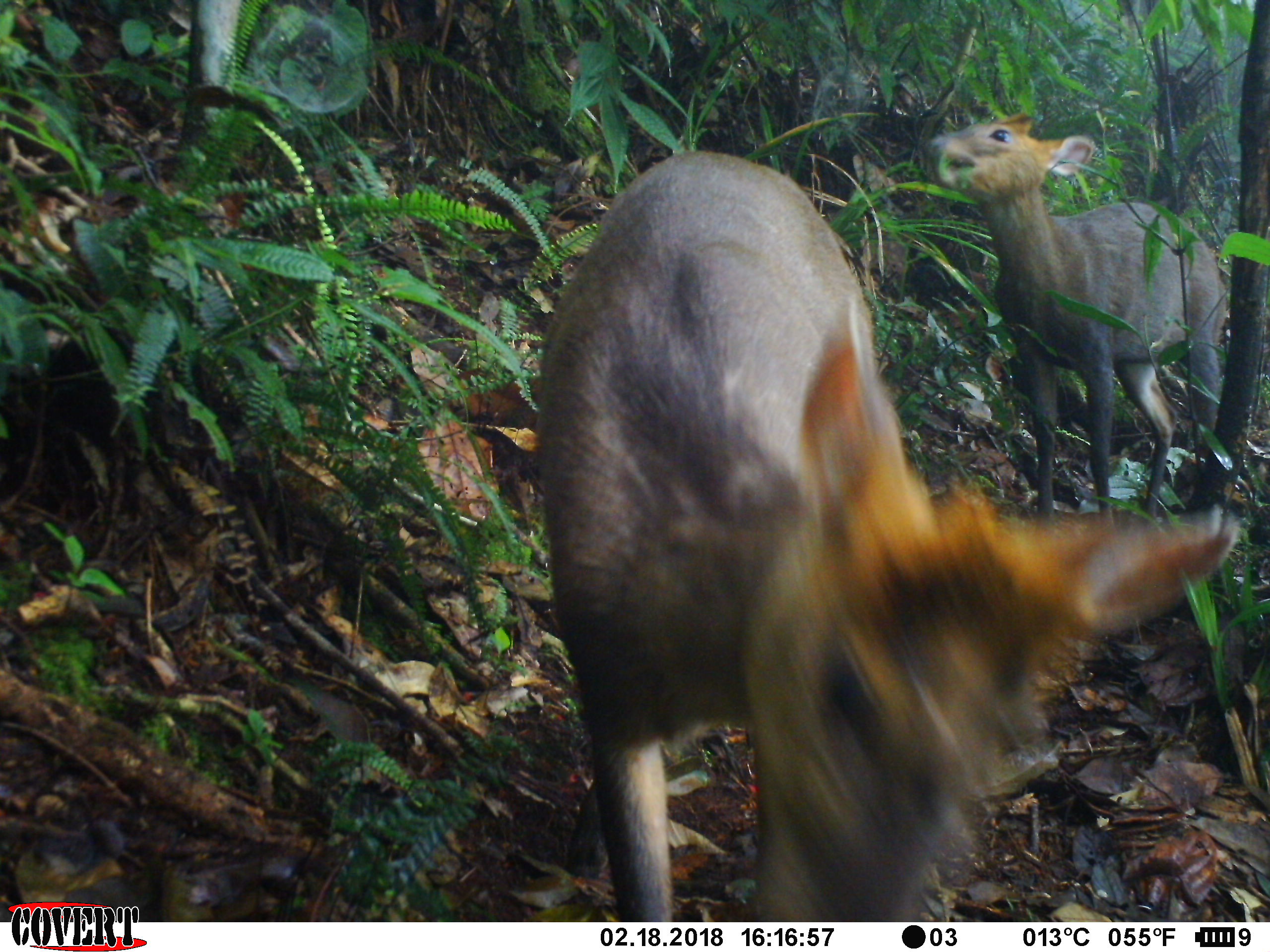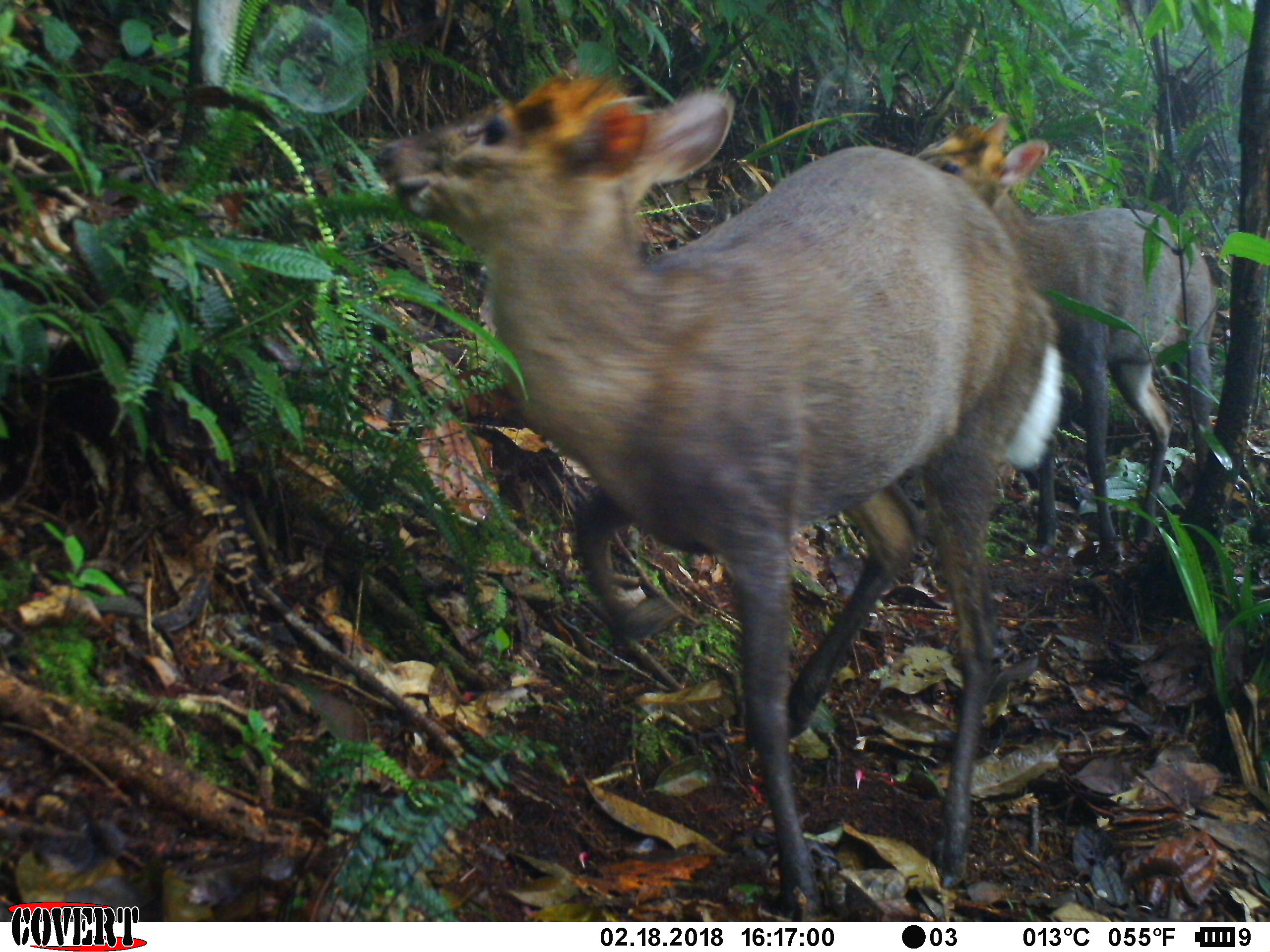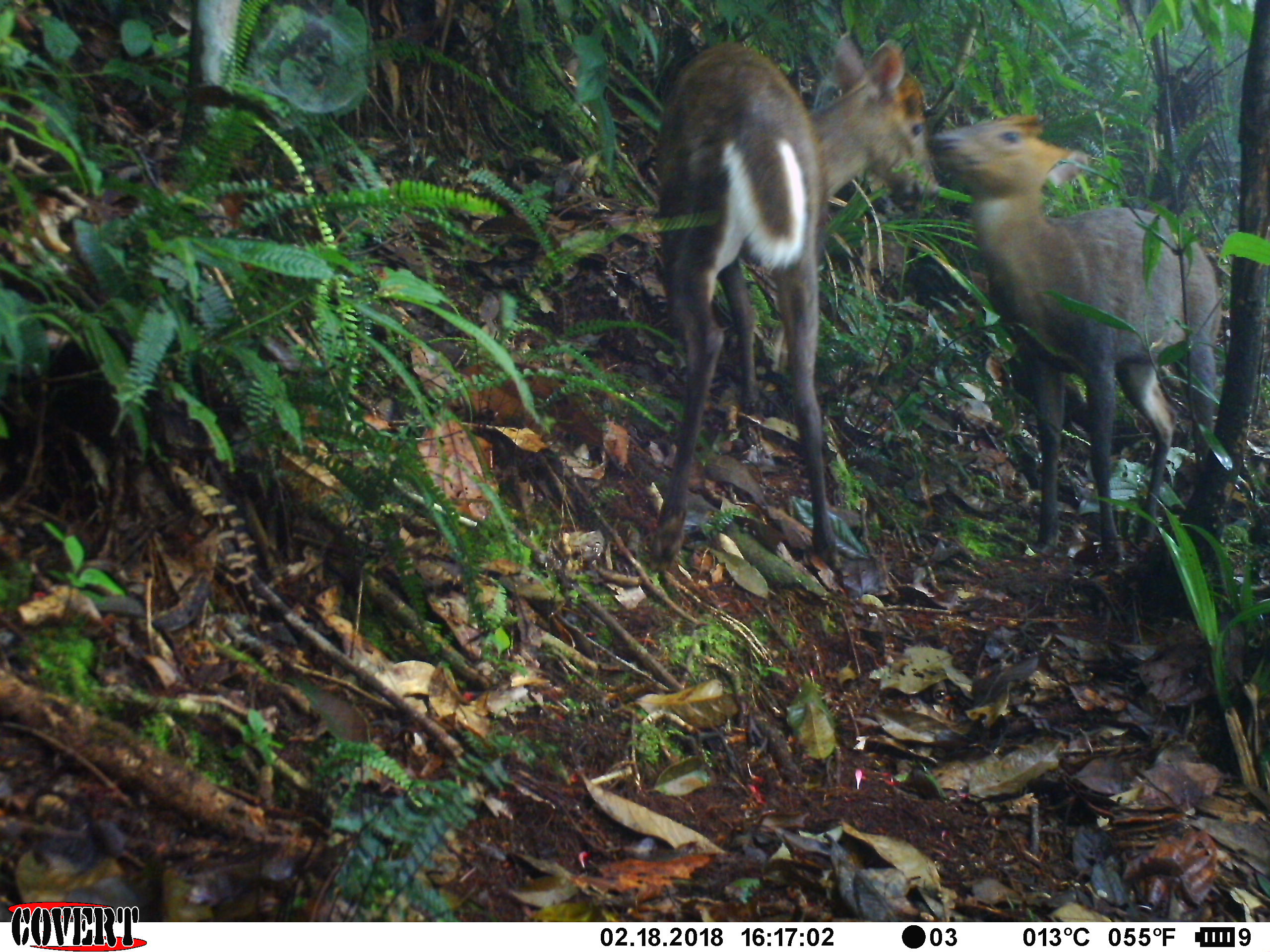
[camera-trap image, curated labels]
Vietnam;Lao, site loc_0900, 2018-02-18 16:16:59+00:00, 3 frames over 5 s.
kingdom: Animalia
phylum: Chordata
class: Mammalia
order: Artiodactyla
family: Cervidae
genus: Muntiacus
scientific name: Muntiacus rooseveltorum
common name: roosevelt's muntjac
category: roosevelts muntjac group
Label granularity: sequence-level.